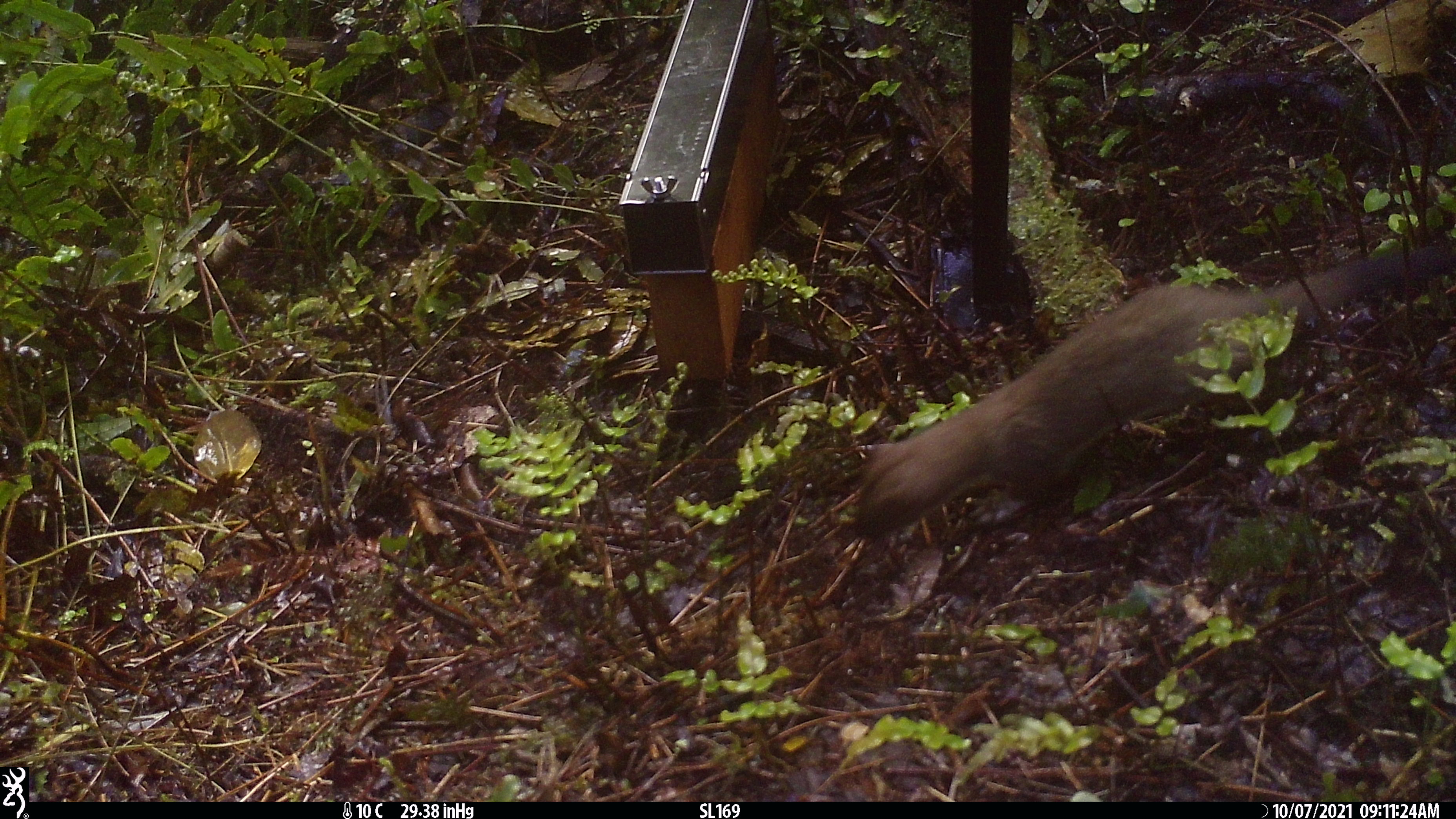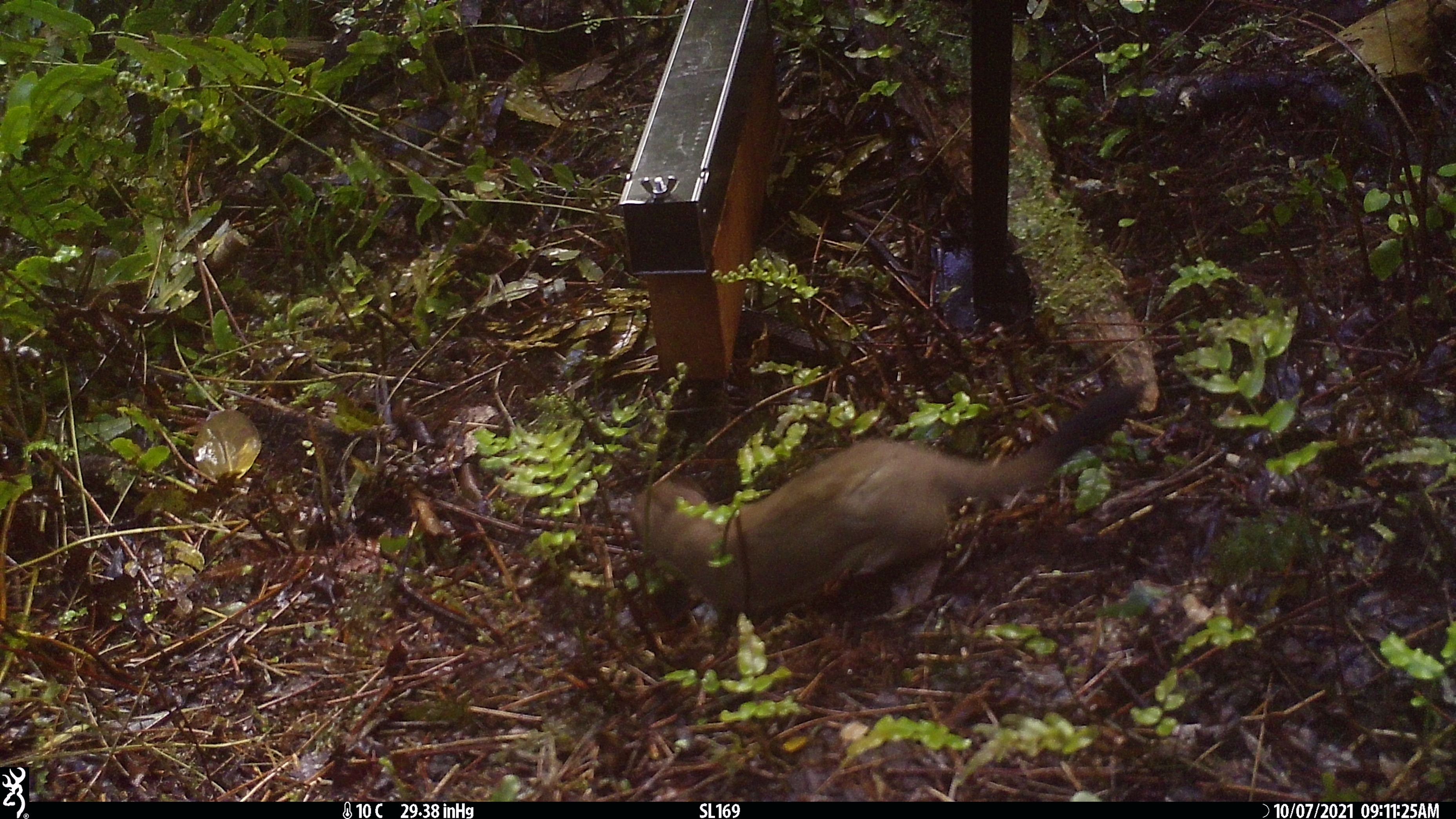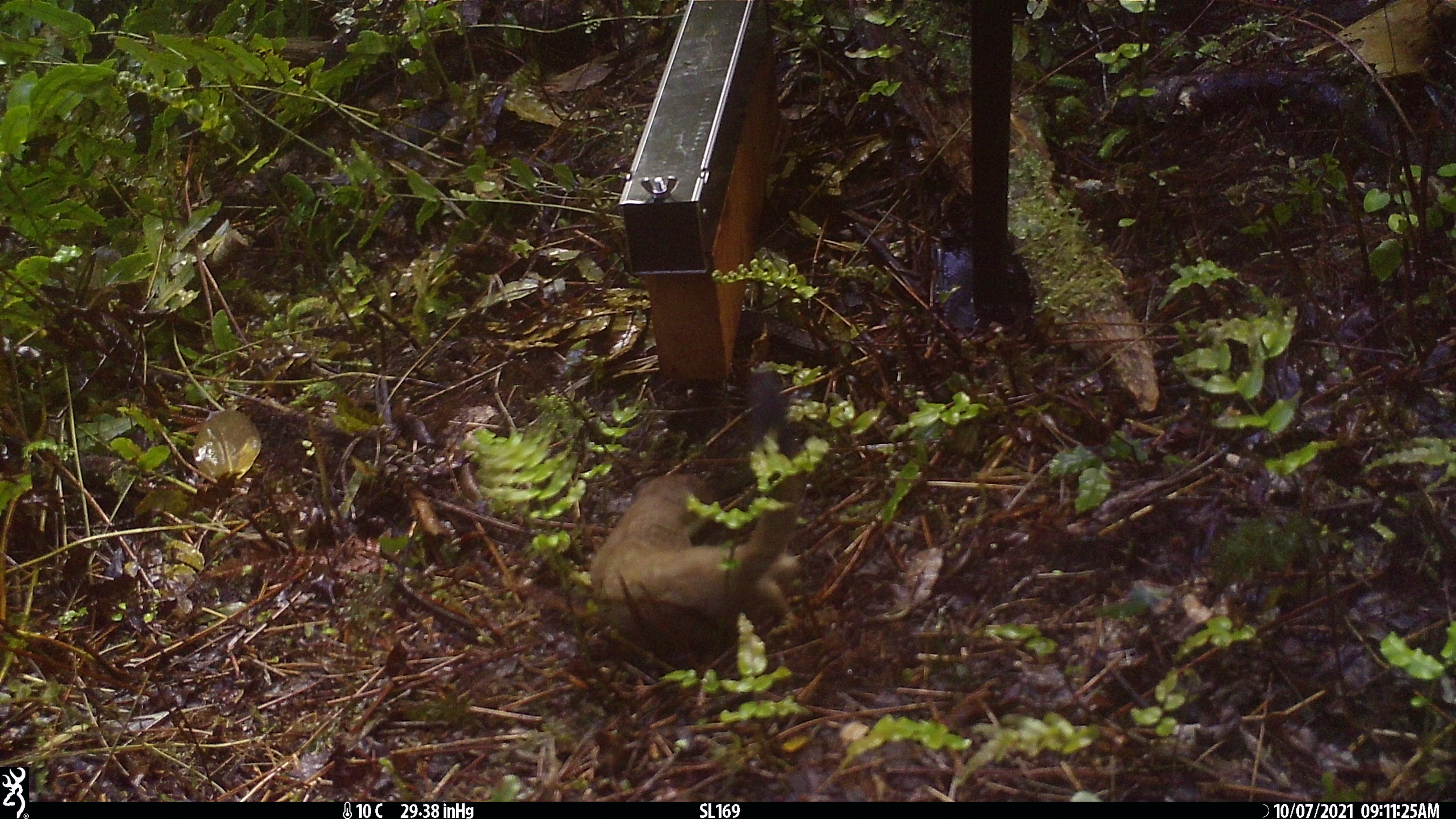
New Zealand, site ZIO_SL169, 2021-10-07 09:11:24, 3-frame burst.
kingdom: Animalia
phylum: Chordata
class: Mammalia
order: Carnivora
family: Mustelidae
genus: Mustela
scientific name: Mustela erminea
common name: stoat